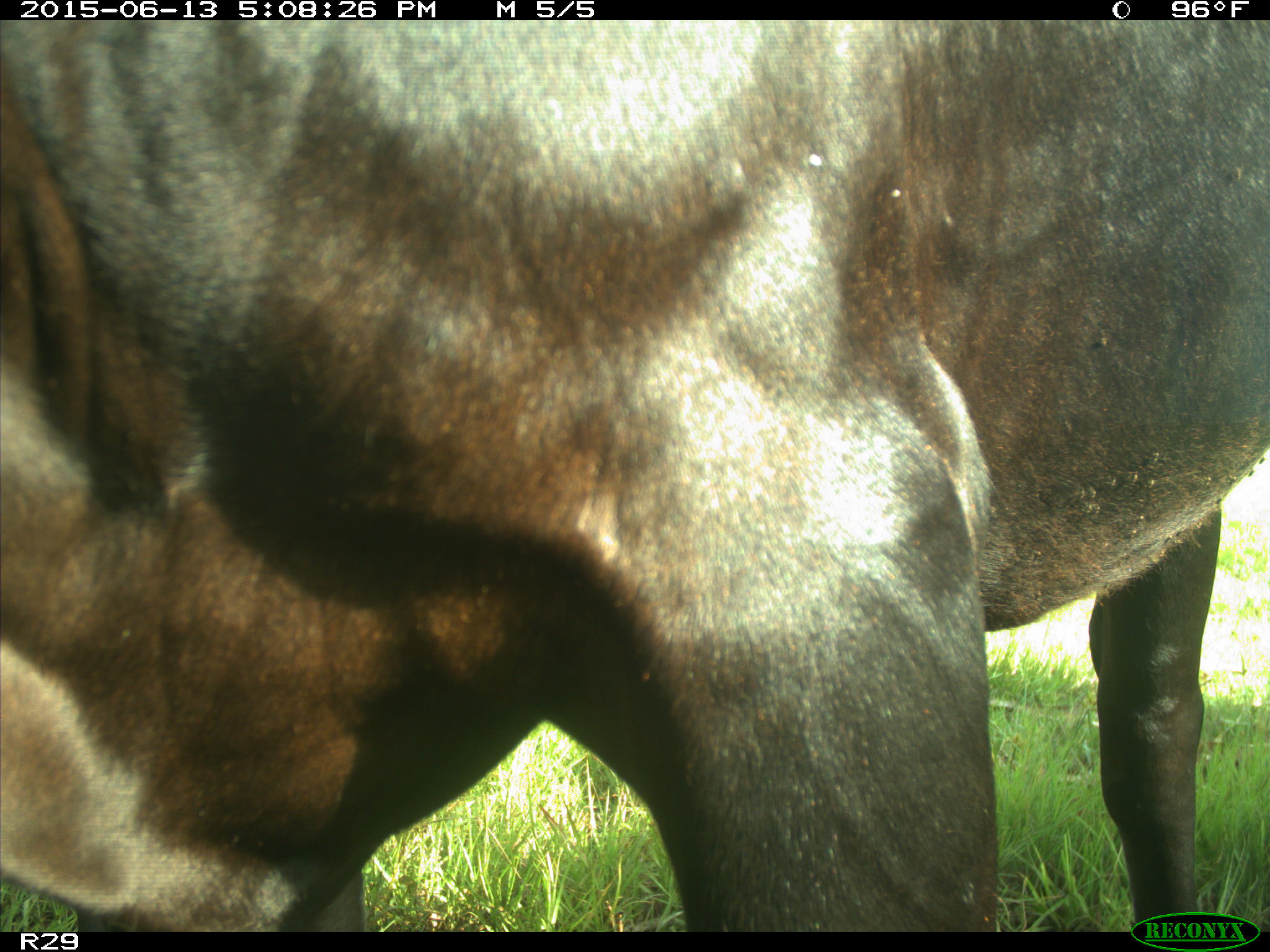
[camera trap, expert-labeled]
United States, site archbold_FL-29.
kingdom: Animalia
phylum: Chordata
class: Mammalia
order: Artiodactyla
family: Bovidae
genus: Bos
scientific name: Bos taurus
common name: domestic cow